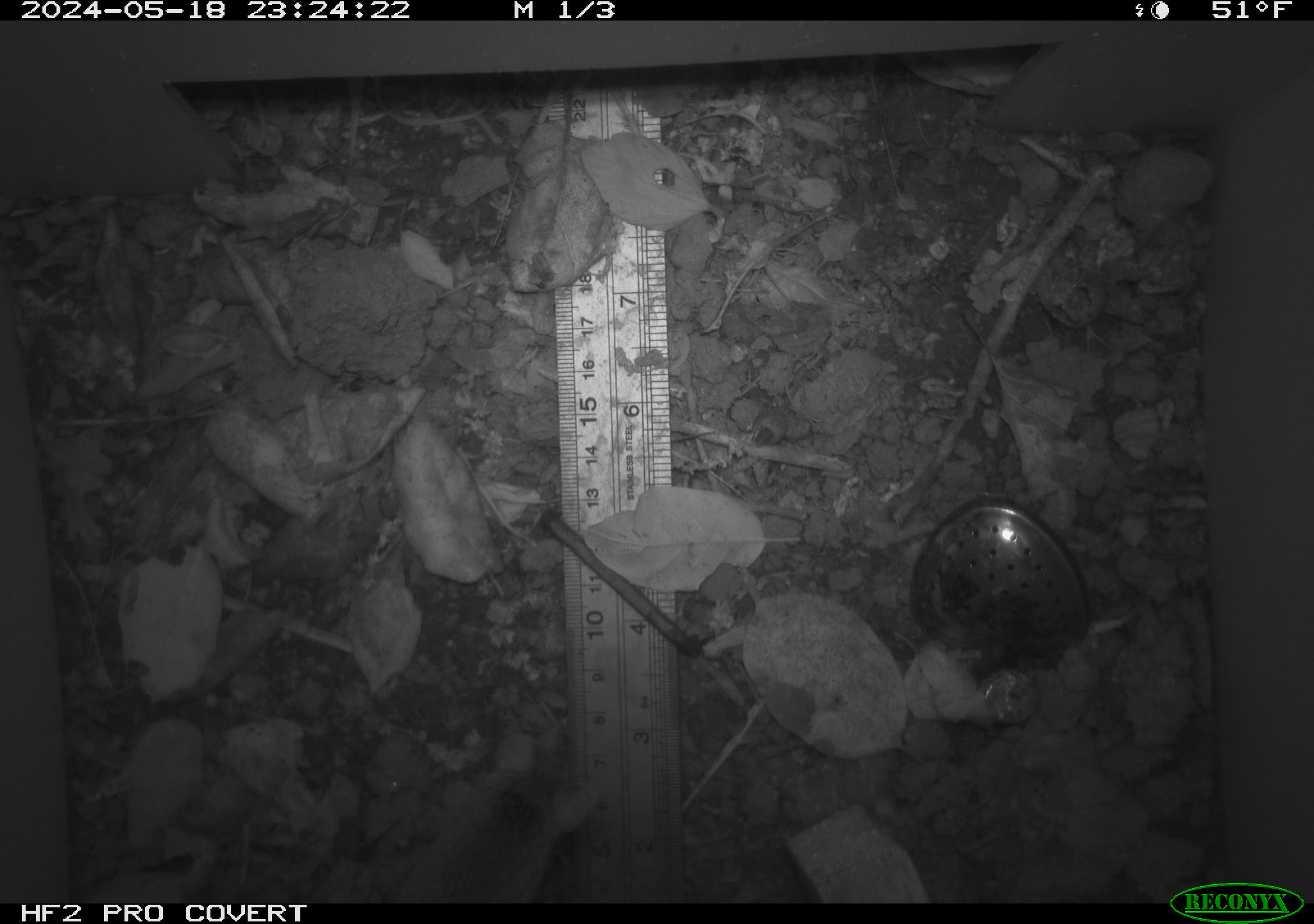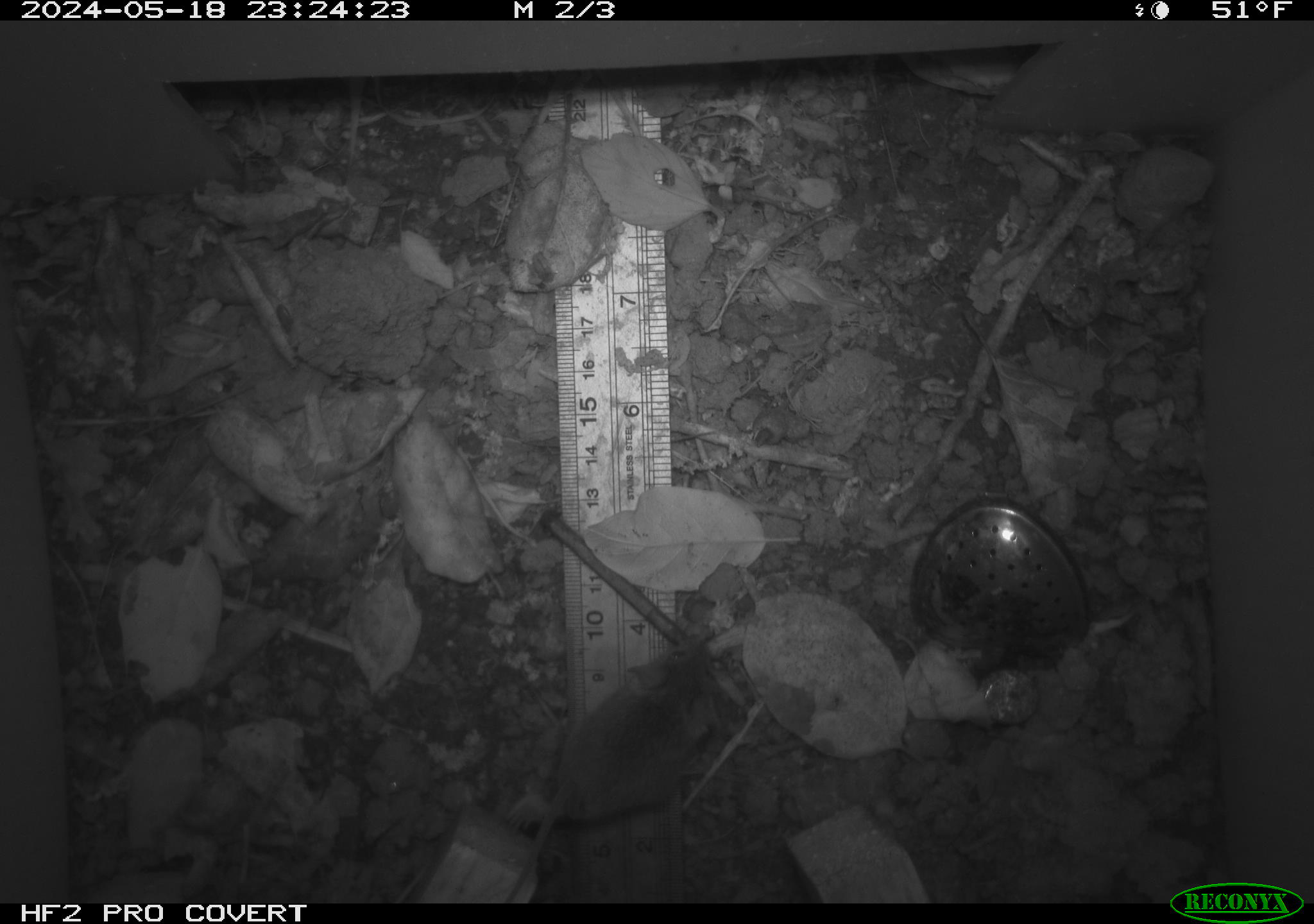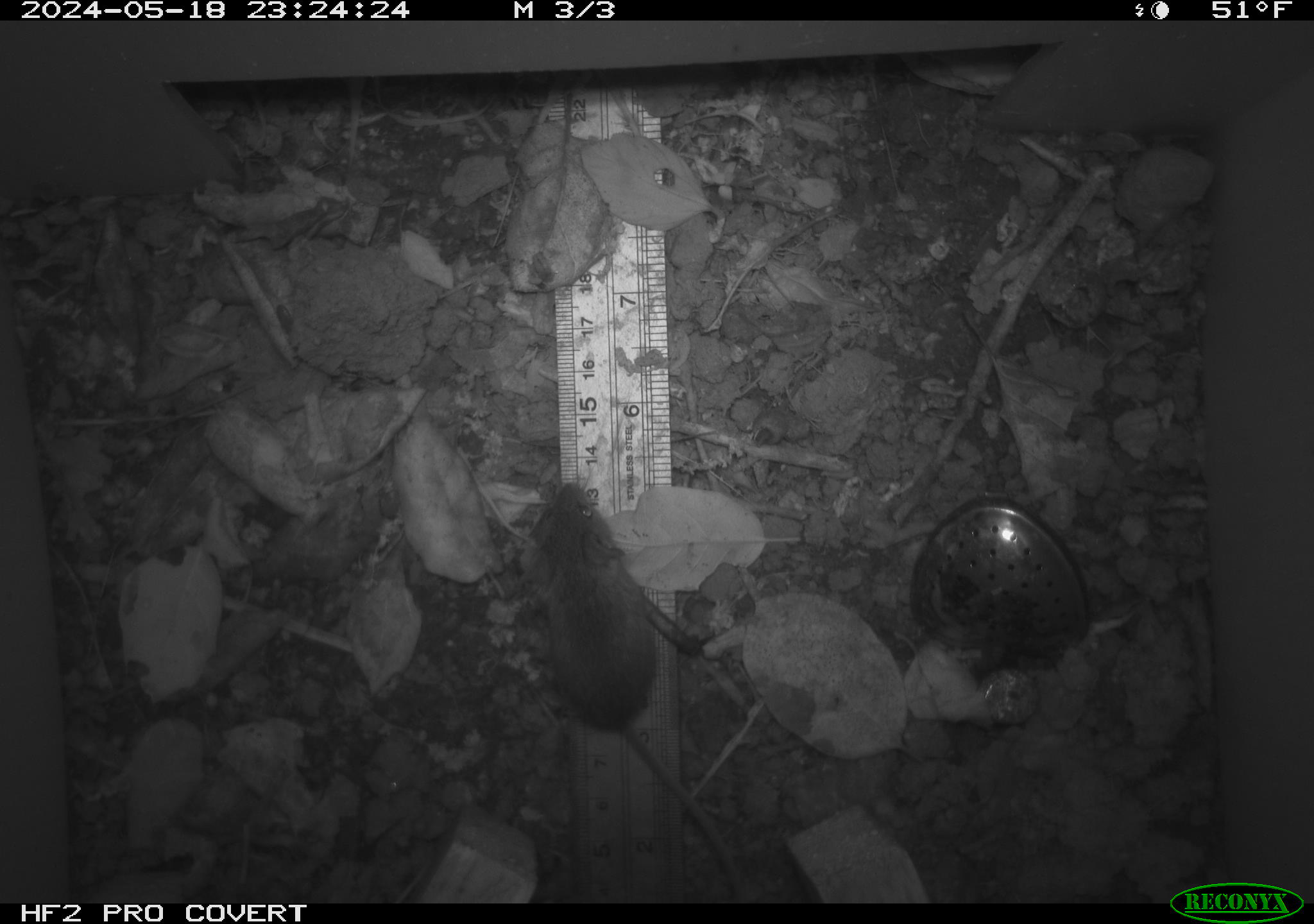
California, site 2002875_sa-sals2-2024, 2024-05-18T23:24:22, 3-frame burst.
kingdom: Animalia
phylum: Chordata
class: Mammalia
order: Rodentia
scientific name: Rodentia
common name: mouse species